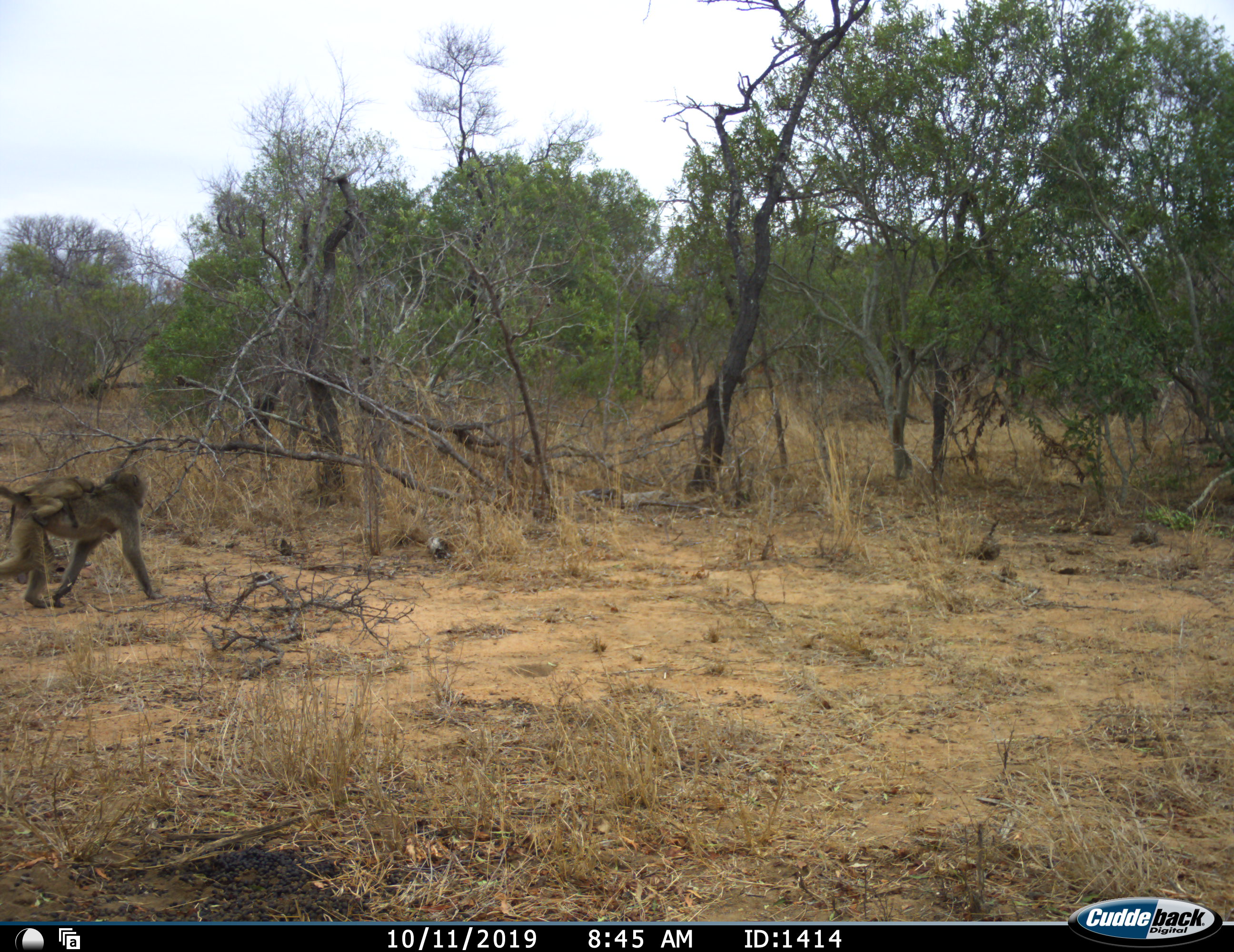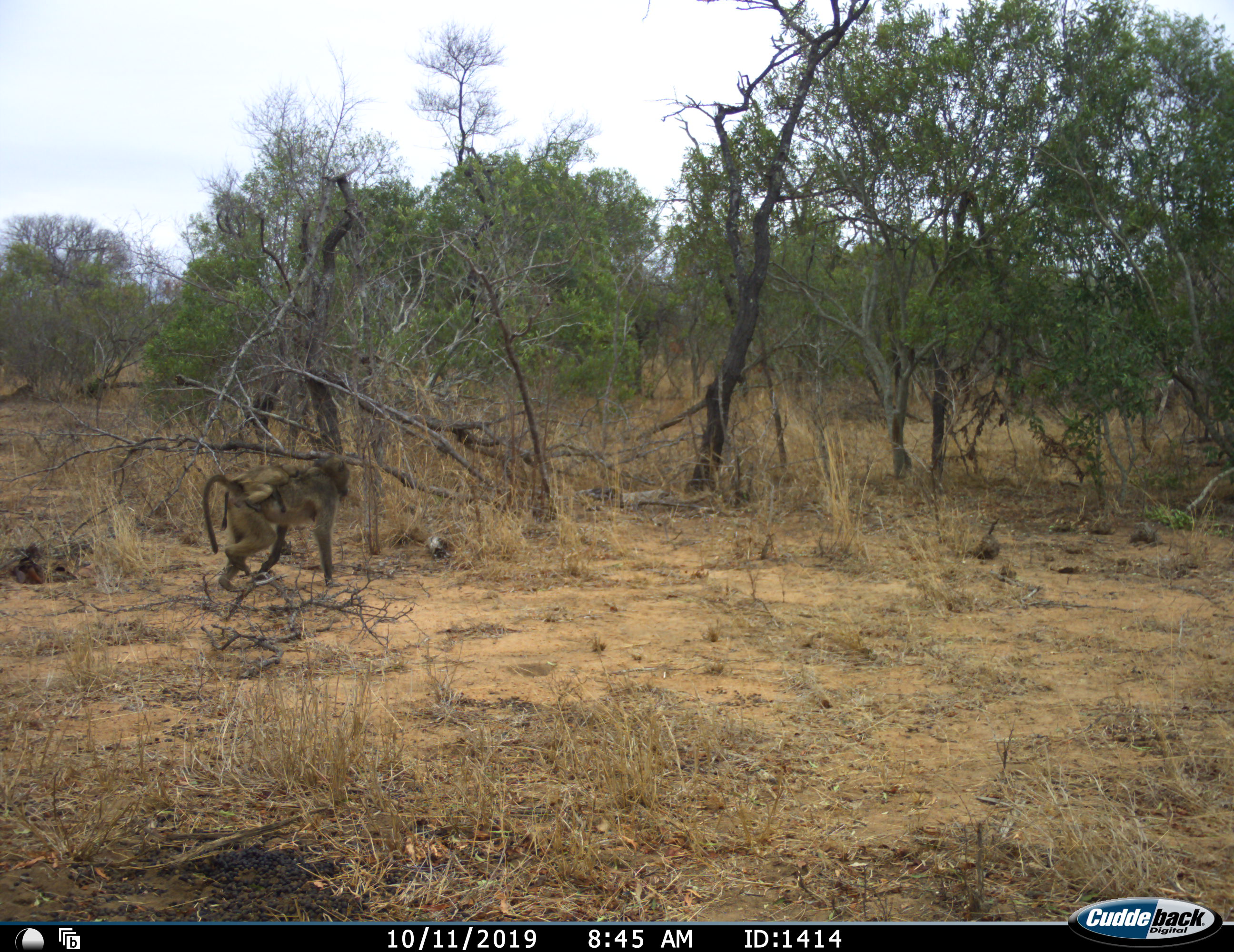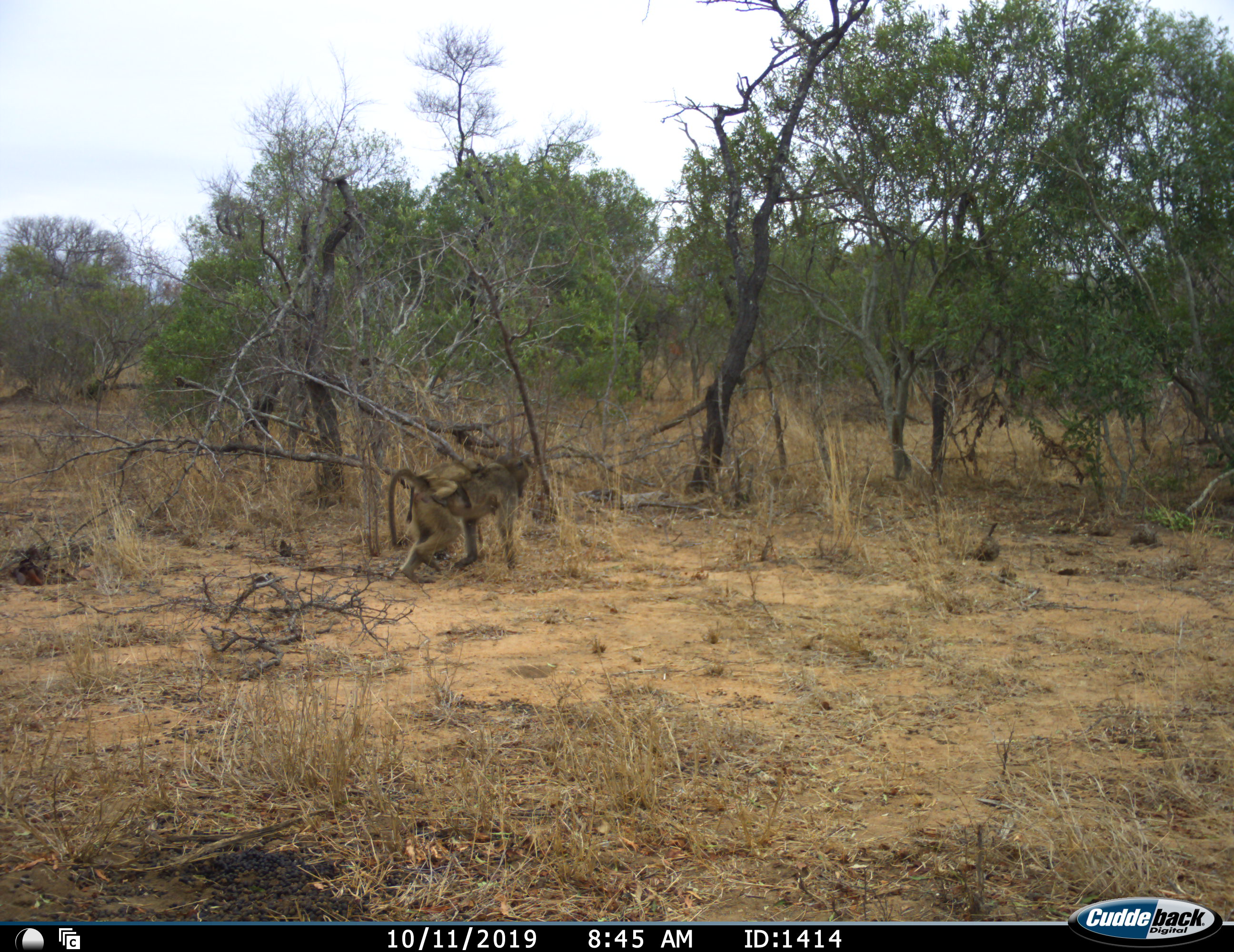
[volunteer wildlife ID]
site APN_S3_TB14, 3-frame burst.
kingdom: Animalia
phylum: Chordata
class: Mammalia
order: Primates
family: Cercopithecidae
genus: Papio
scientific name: Papio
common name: baboon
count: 2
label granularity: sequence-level